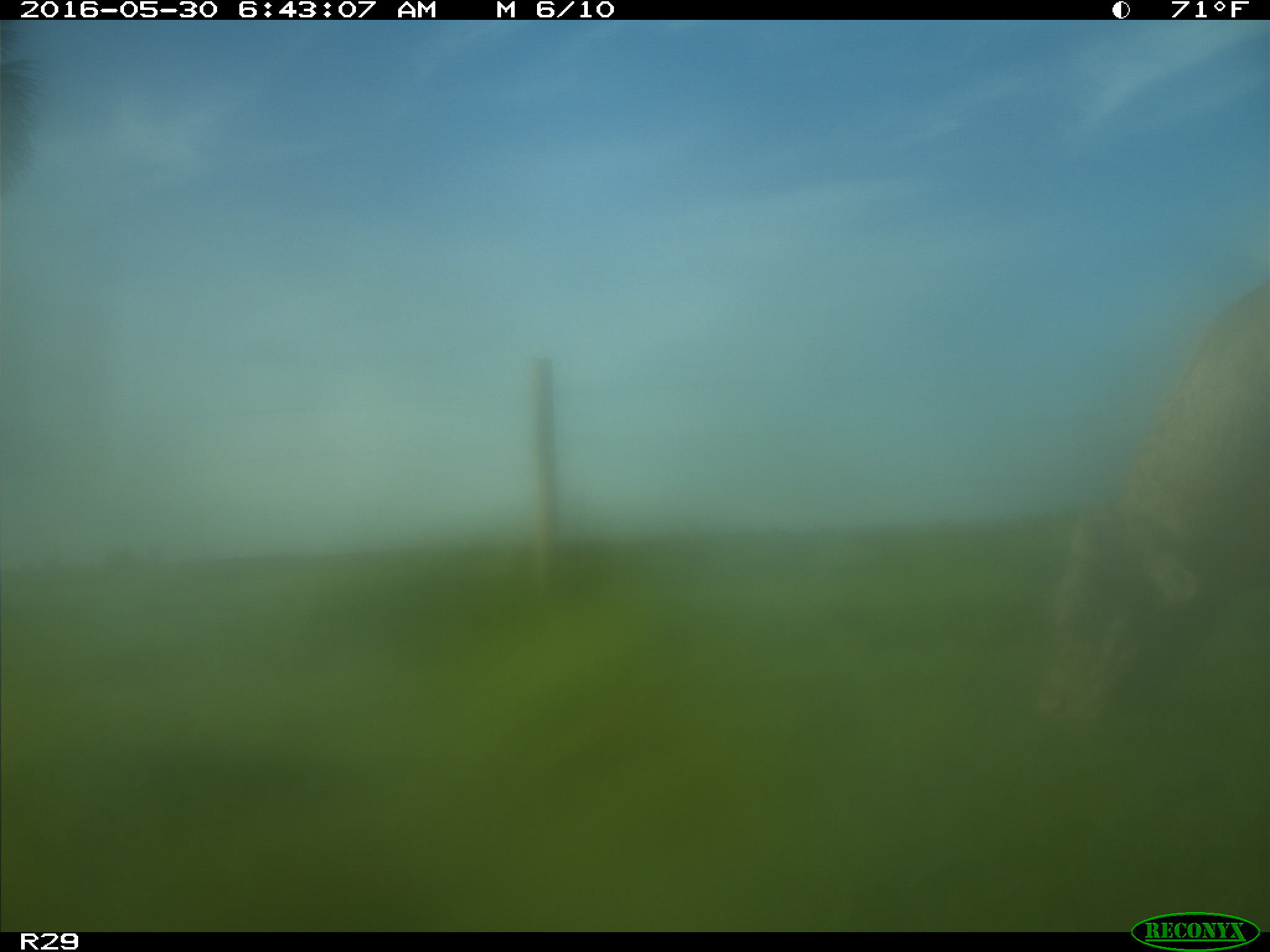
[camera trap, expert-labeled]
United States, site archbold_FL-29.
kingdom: Animalia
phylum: Chordata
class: Mammalia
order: Artiodactyla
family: Bovidae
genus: Bos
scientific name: Bos taurus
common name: domestic cow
Bos taurus (domestic cow).